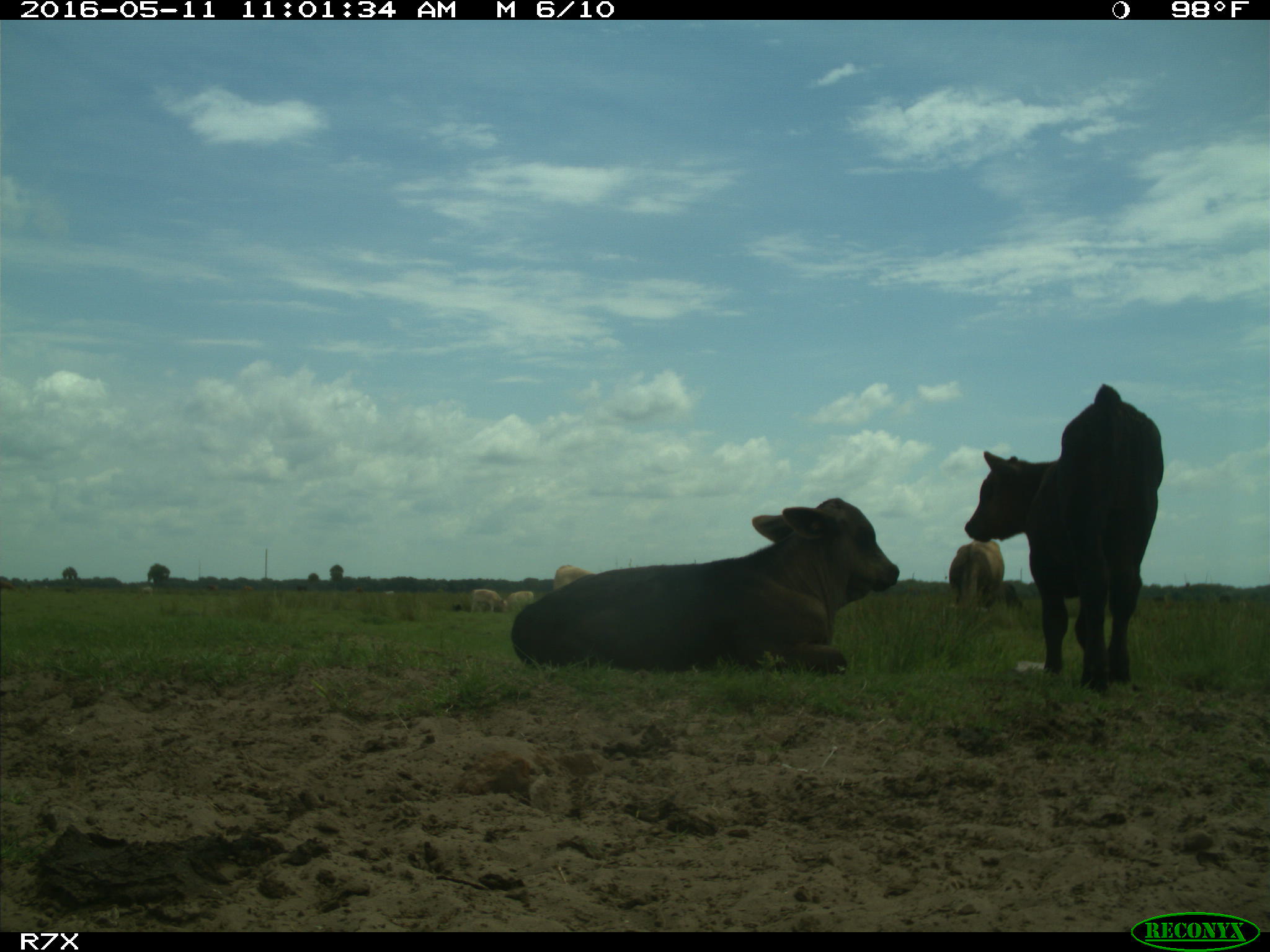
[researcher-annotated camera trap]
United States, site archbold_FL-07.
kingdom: Animalia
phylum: Chordata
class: Mammalia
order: Artiodactyla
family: Bovidae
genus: Bos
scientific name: Bos taurus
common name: domestic cow